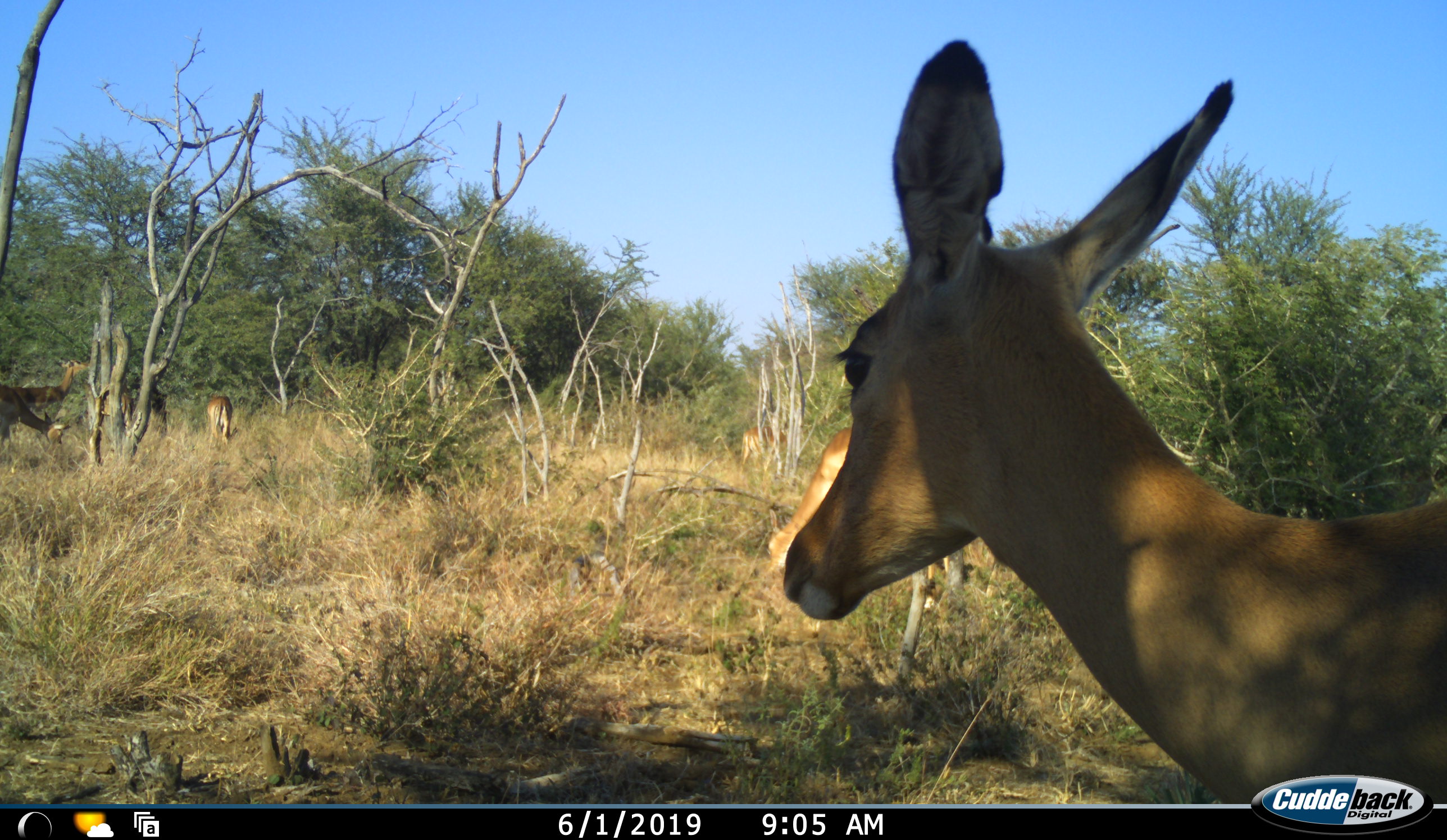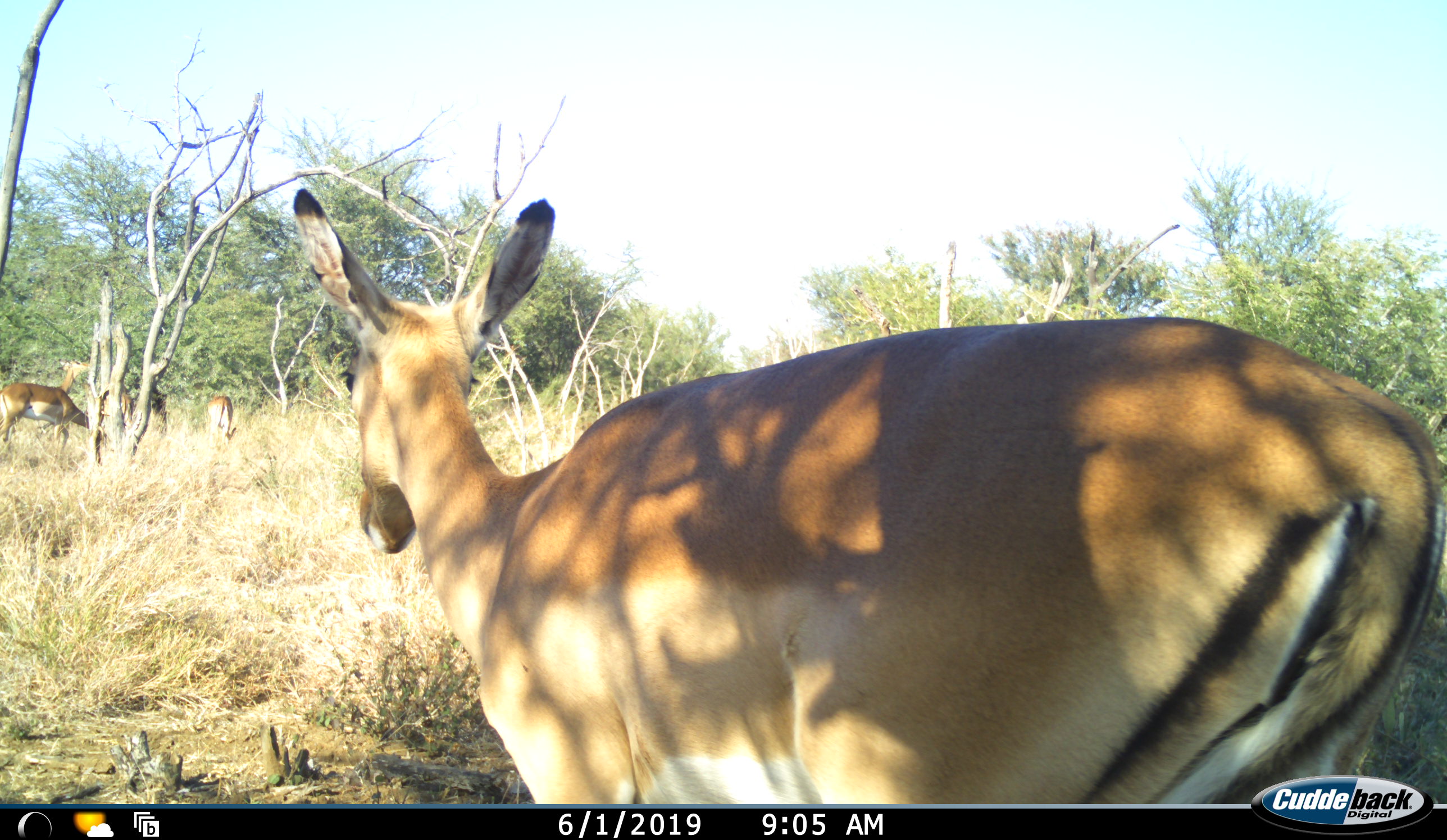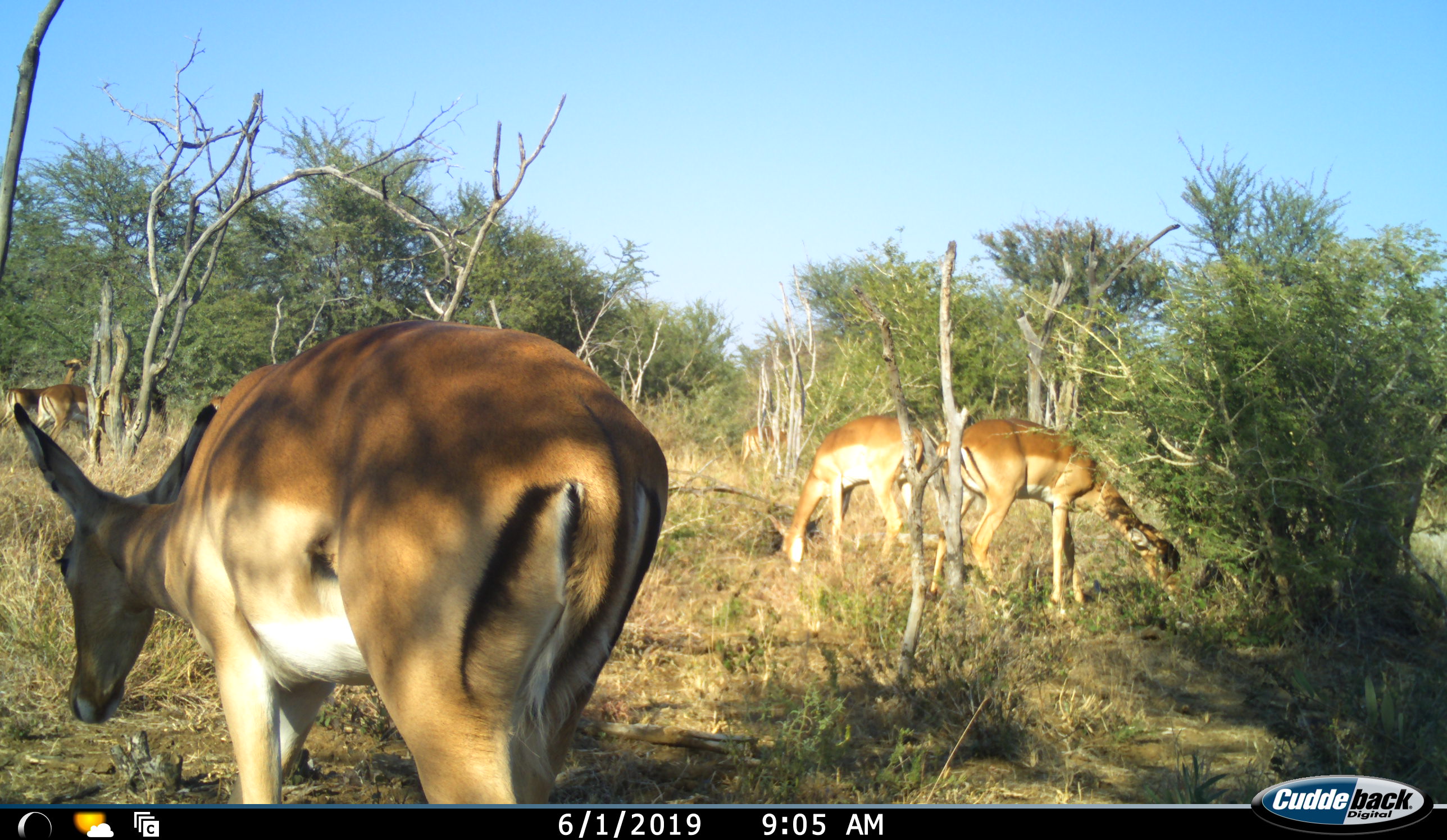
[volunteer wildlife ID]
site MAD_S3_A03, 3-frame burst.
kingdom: Animalia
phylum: Chordata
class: Mammalia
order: Artiodactyla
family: Bovidae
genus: Aepyceros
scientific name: Aepyceros melampus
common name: impala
Impala (Aepyceros melampus), count 7. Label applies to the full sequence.